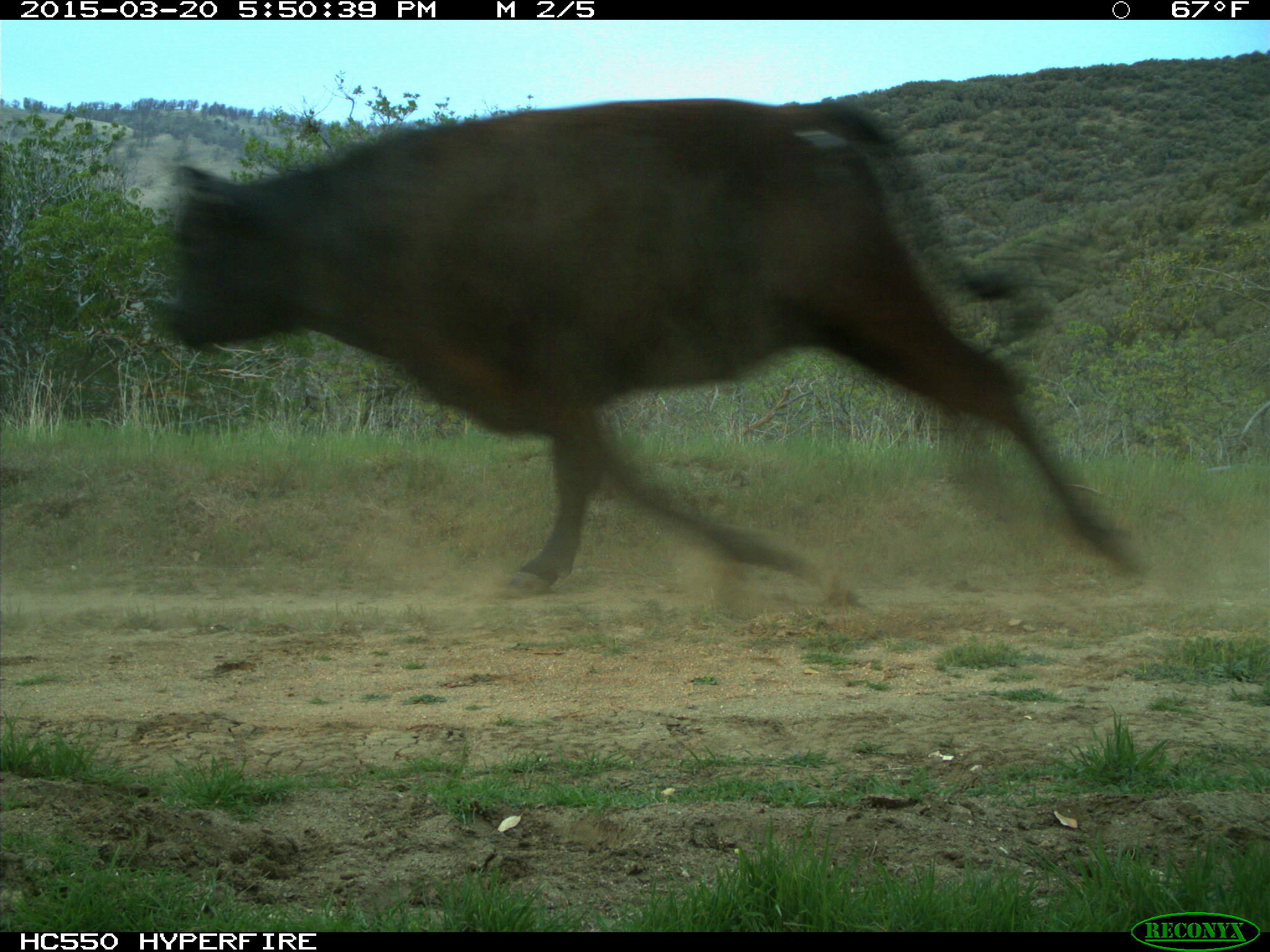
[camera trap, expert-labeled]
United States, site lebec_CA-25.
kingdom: Animalia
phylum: Chordata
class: Mammalia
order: Artiodactyla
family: Bovidae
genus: Bos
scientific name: Bos taurus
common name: domestic cow